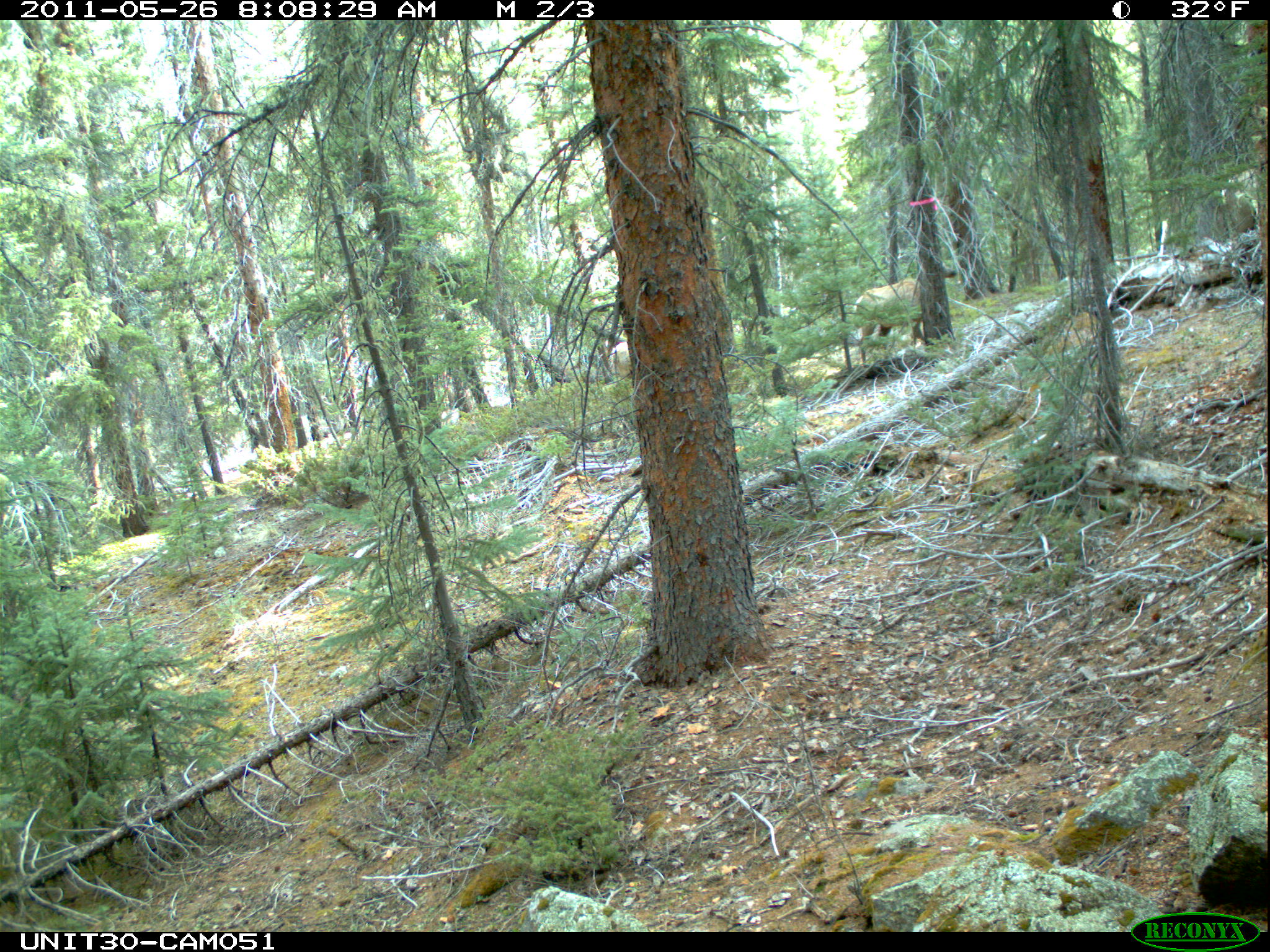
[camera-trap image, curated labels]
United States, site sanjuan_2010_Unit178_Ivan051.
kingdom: Animalia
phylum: Chordata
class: Mammalia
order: Artiodactyla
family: Cervidae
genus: Cervus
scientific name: Cervus elaphus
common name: red deer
Cervus elaphus (red deer).